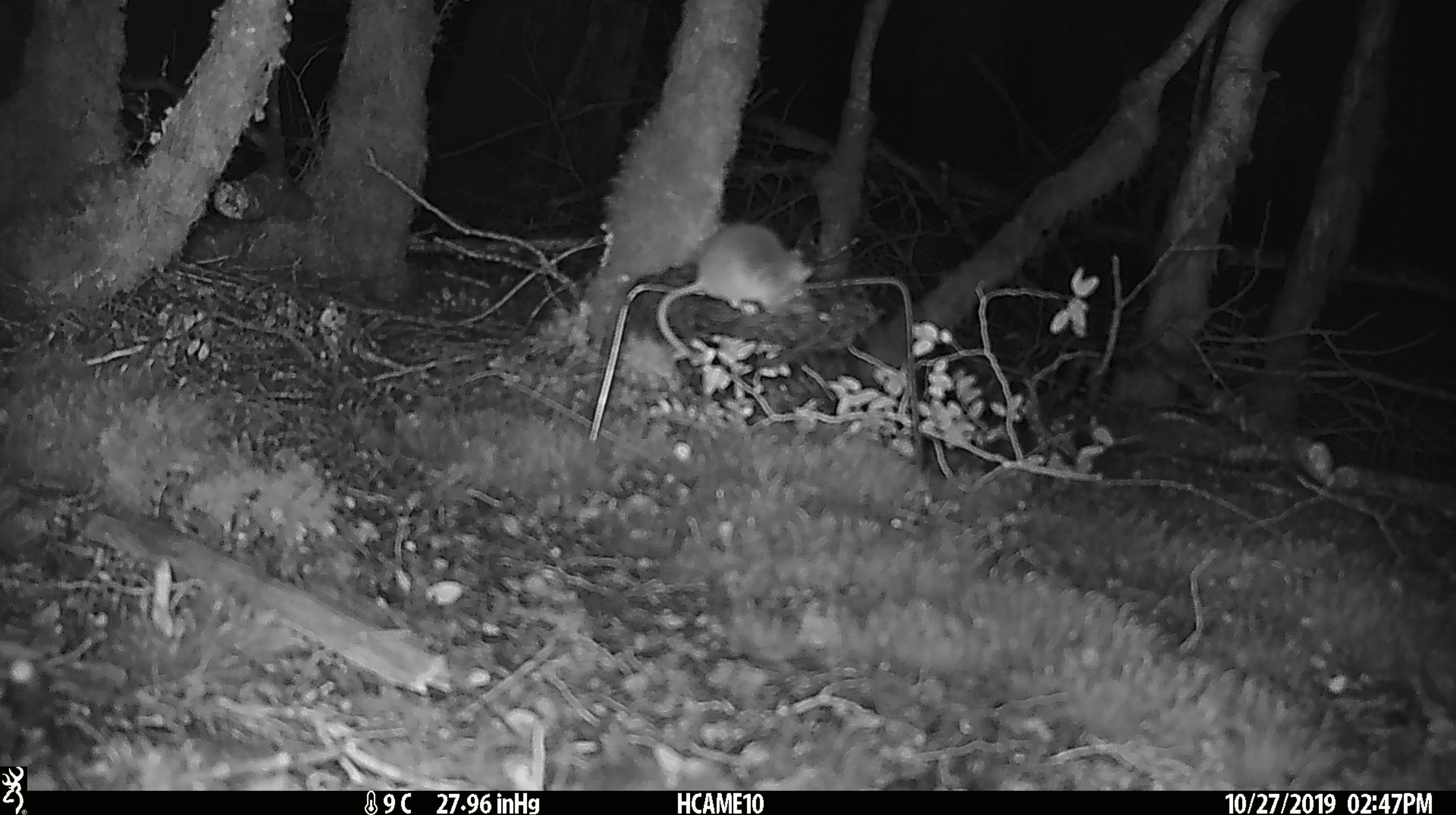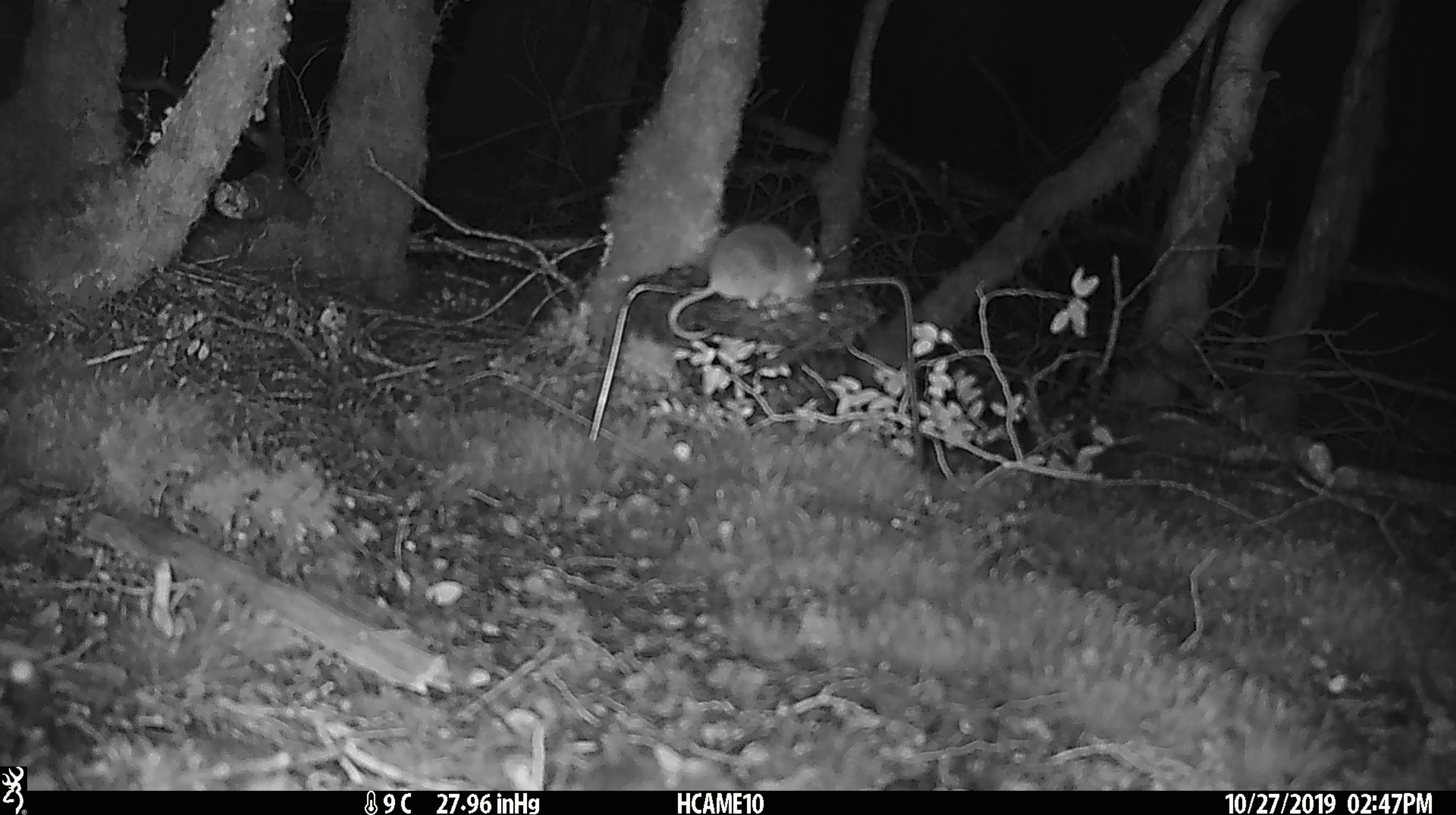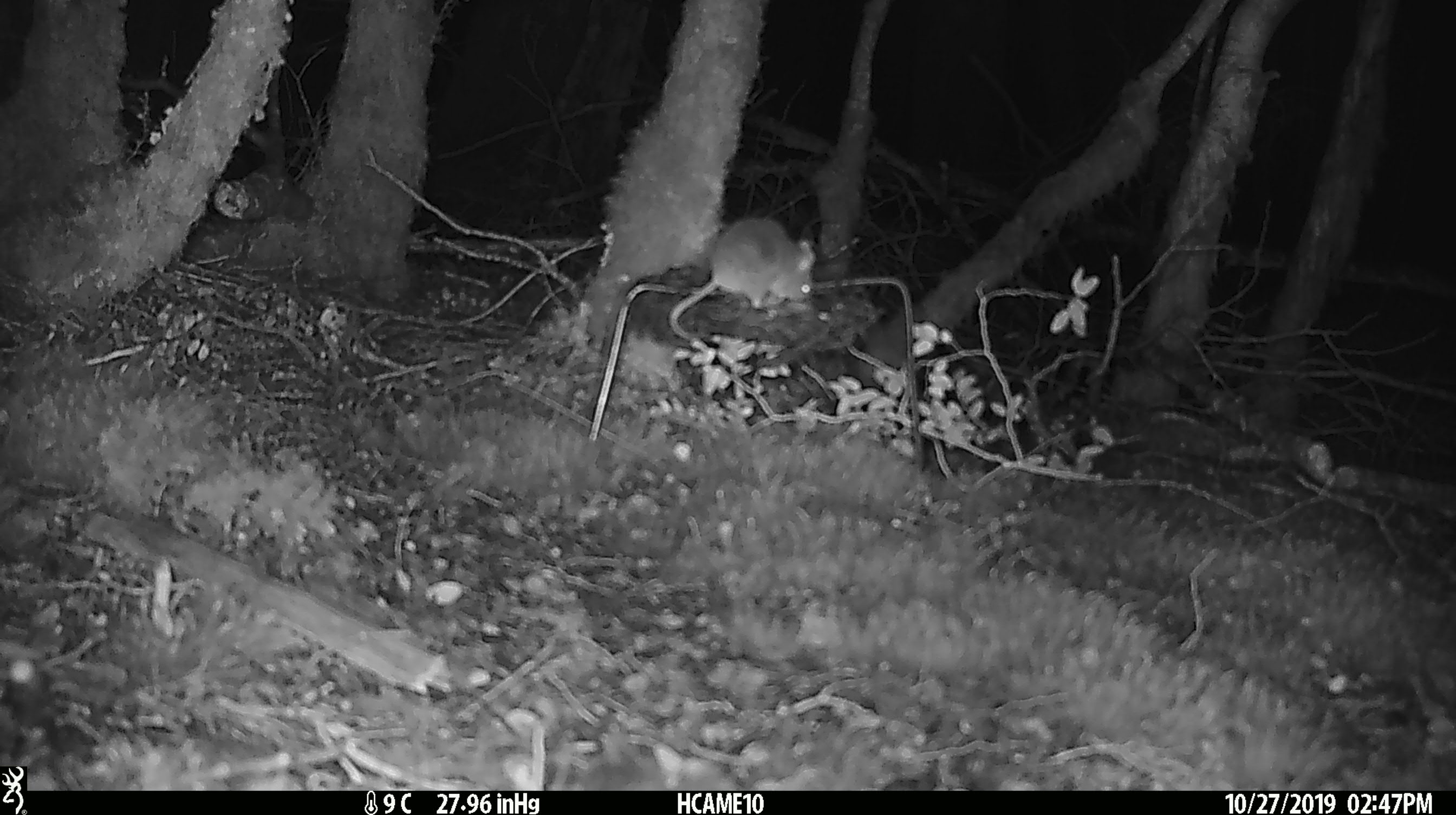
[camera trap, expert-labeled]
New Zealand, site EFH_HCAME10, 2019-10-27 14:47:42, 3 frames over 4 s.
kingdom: Animalia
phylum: Chordata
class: Mammalia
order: Rodentia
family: Muridae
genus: Mus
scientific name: Mus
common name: mouse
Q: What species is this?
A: Mouse (Mus).